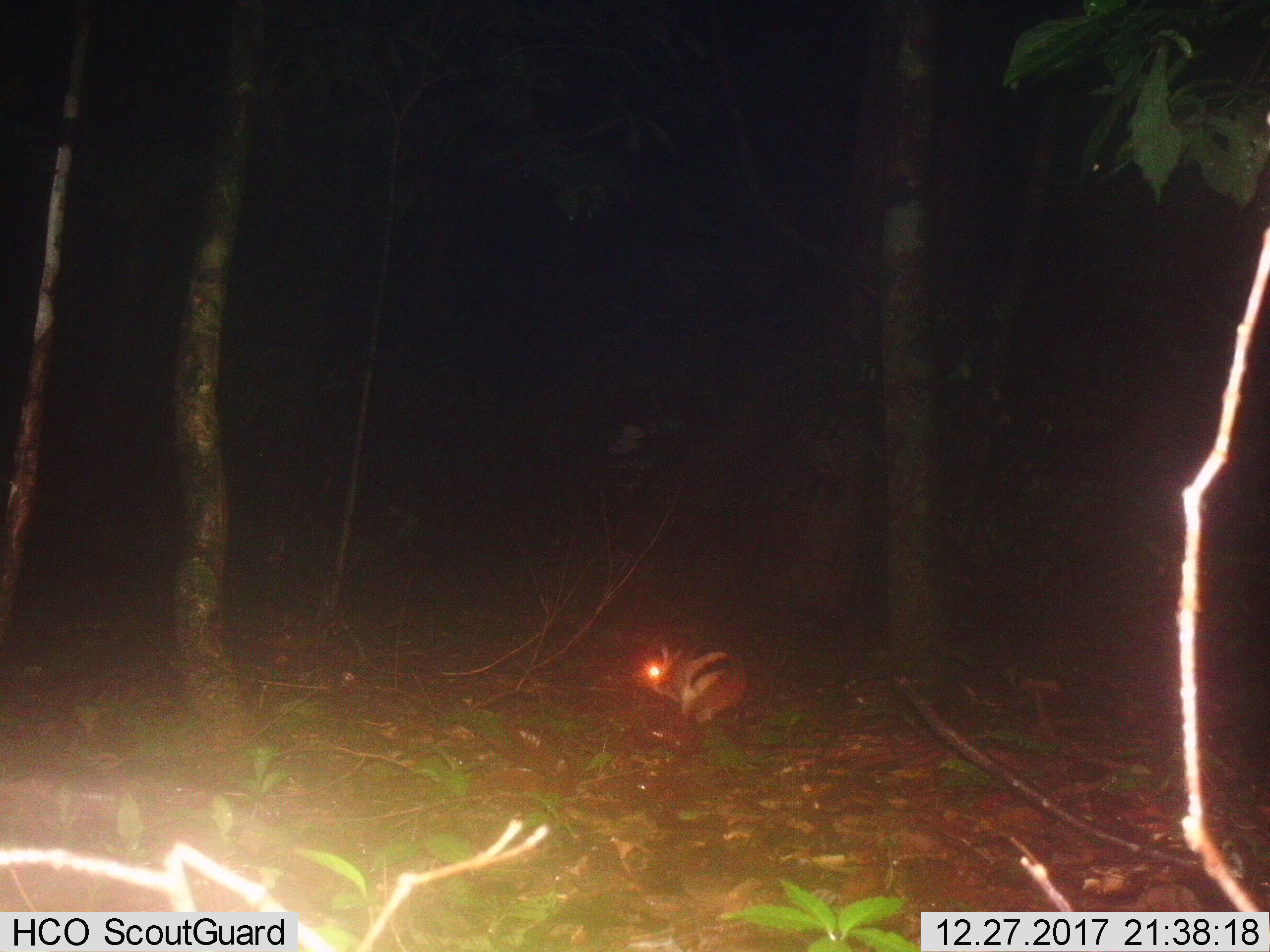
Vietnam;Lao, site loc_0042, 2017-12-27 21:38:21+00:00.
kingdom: Animalia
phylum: Chordata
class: Mammalia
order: Lagomorpha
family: Leporidae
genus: Nesolagus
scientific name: Nesolagus timminsi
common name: annamite striped rabbit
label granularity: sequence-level